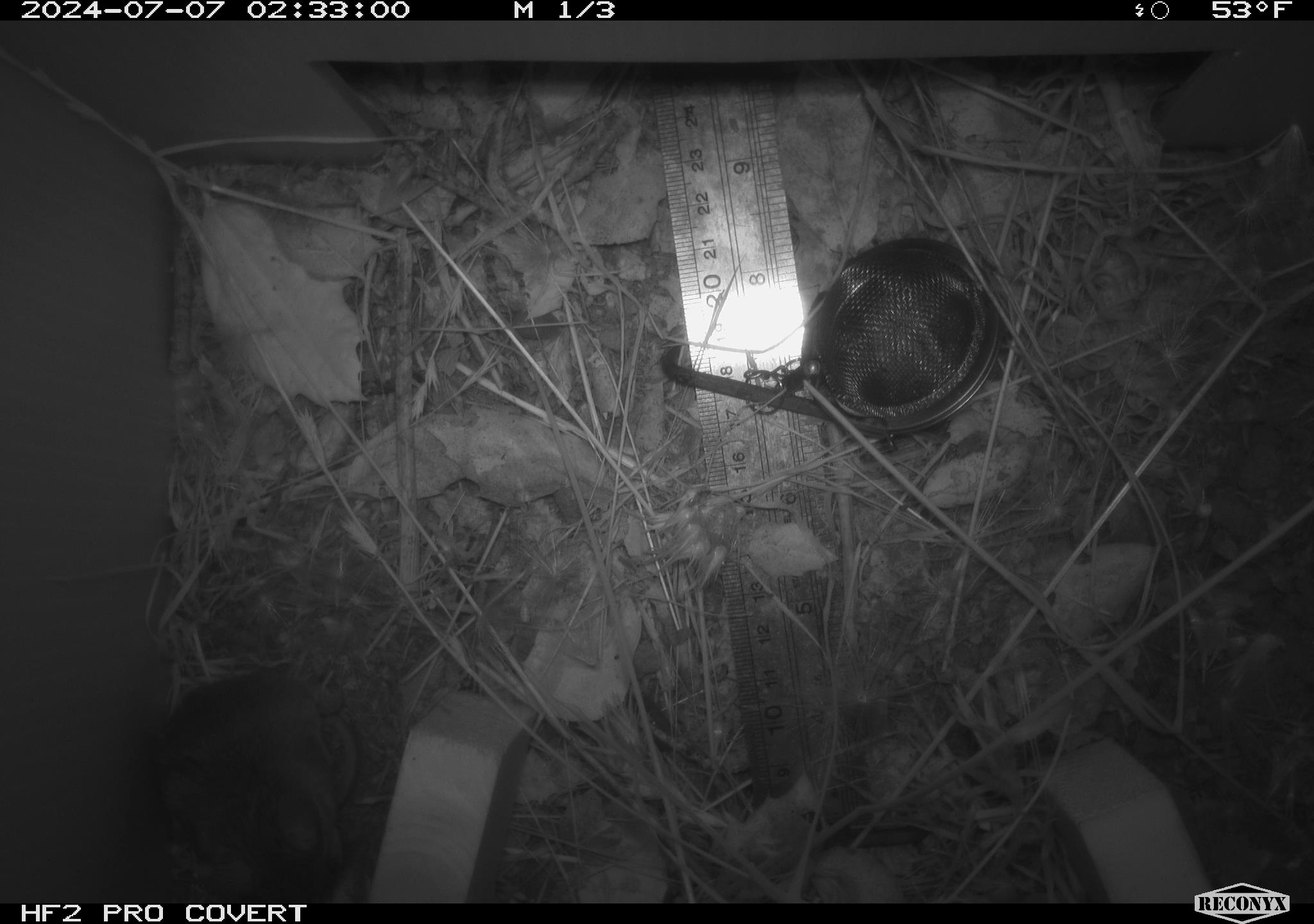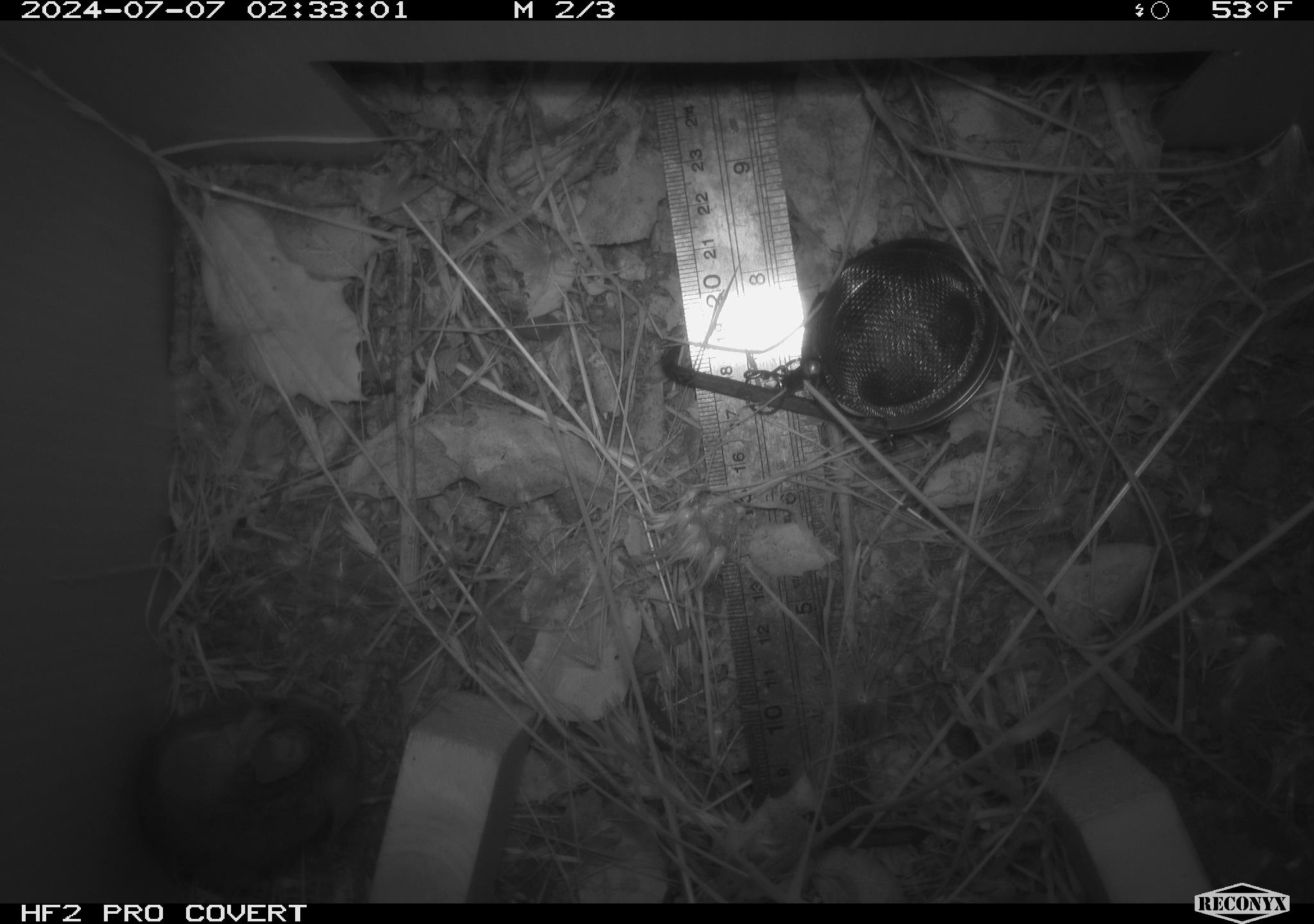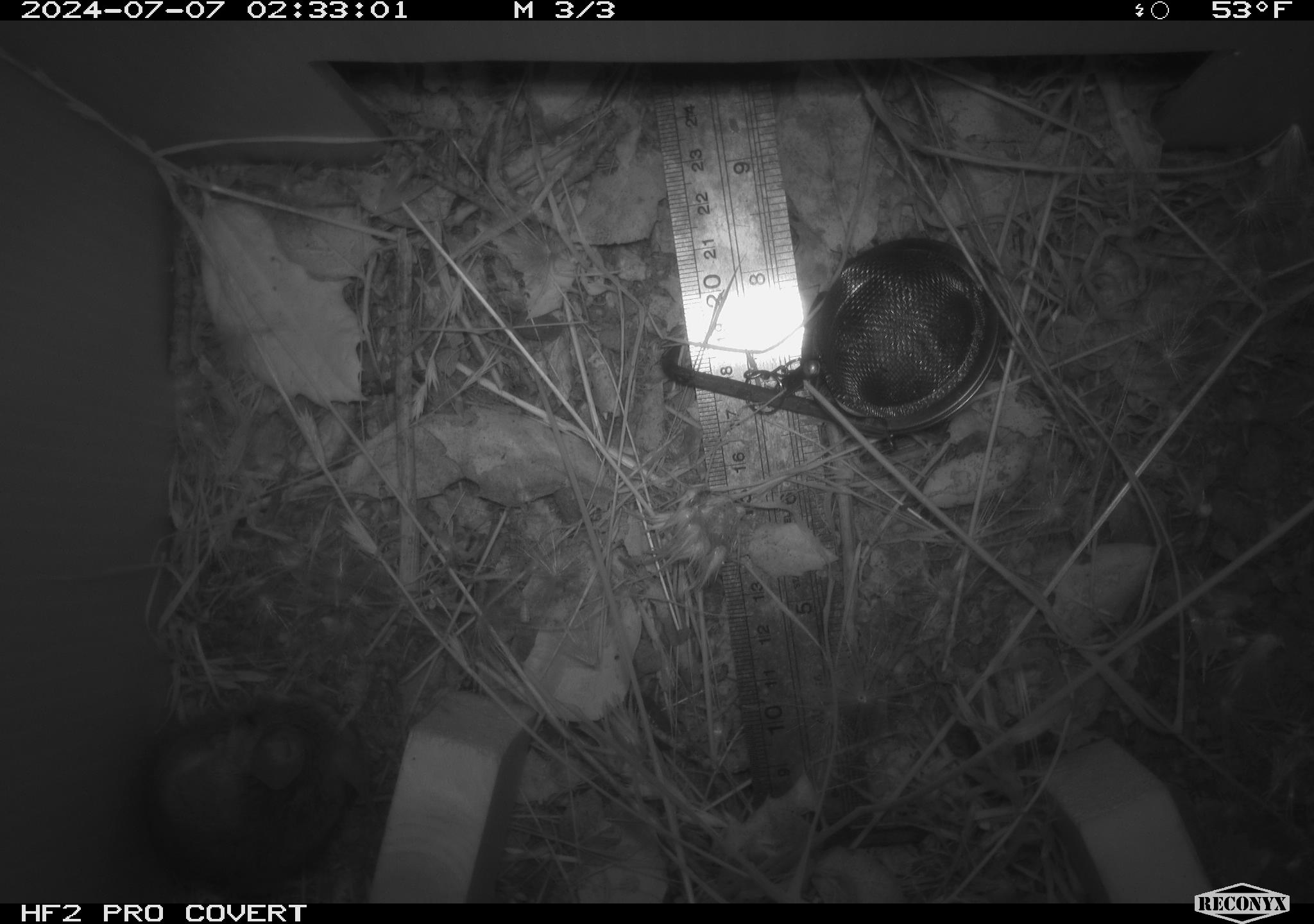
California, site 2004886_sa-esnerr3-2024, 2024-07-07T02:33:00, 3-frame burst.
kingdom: Animalia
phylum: Chordata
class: Mammalia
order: Rodentia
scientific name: Rodentia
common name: rodent